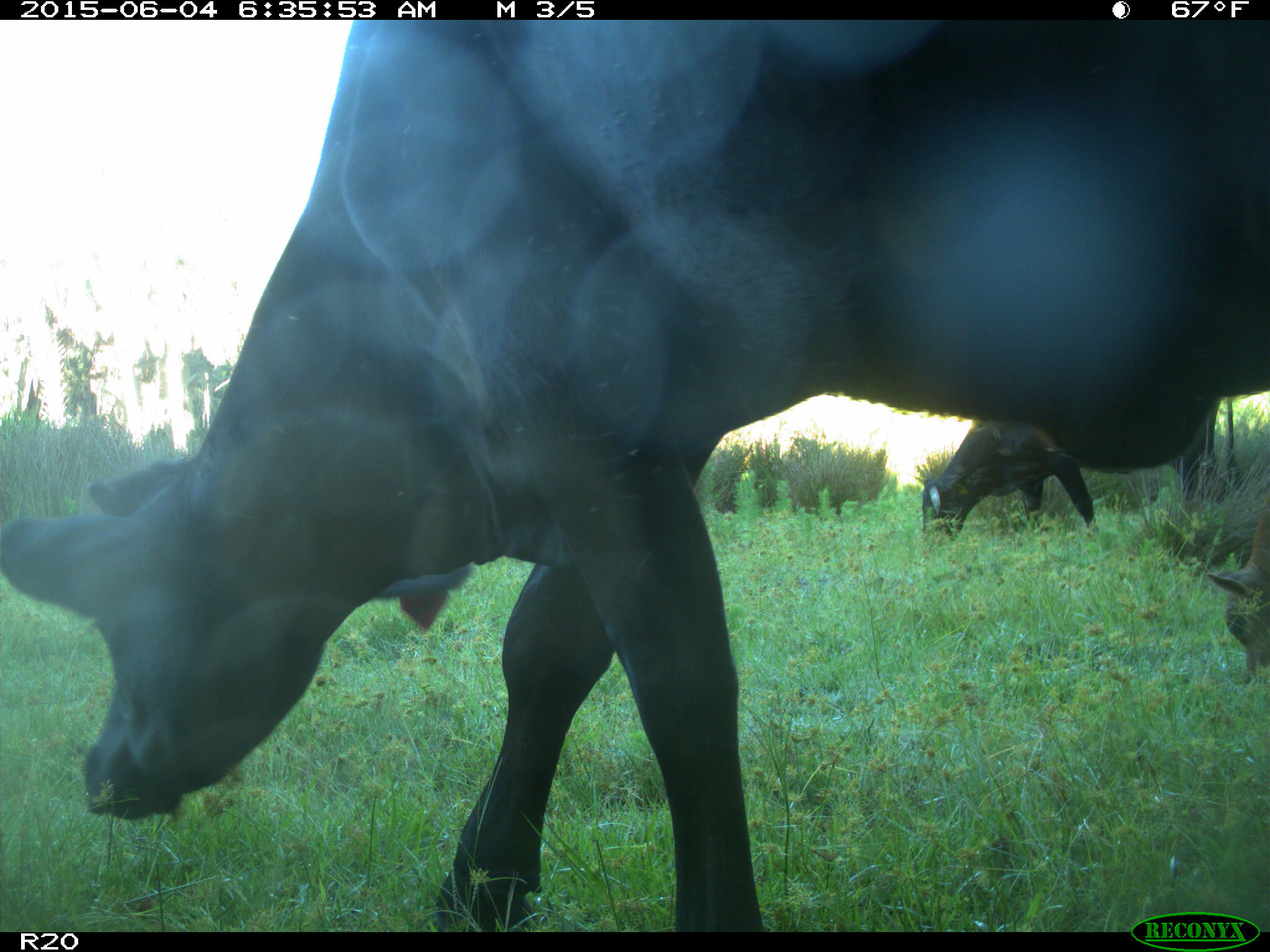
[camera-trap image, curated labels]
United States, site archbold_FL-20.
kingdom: Animalia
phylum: Chordata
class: Mammalia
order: Artiodactyla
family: Bovidae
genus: Bos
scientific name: Bos taurus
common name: domestic cow